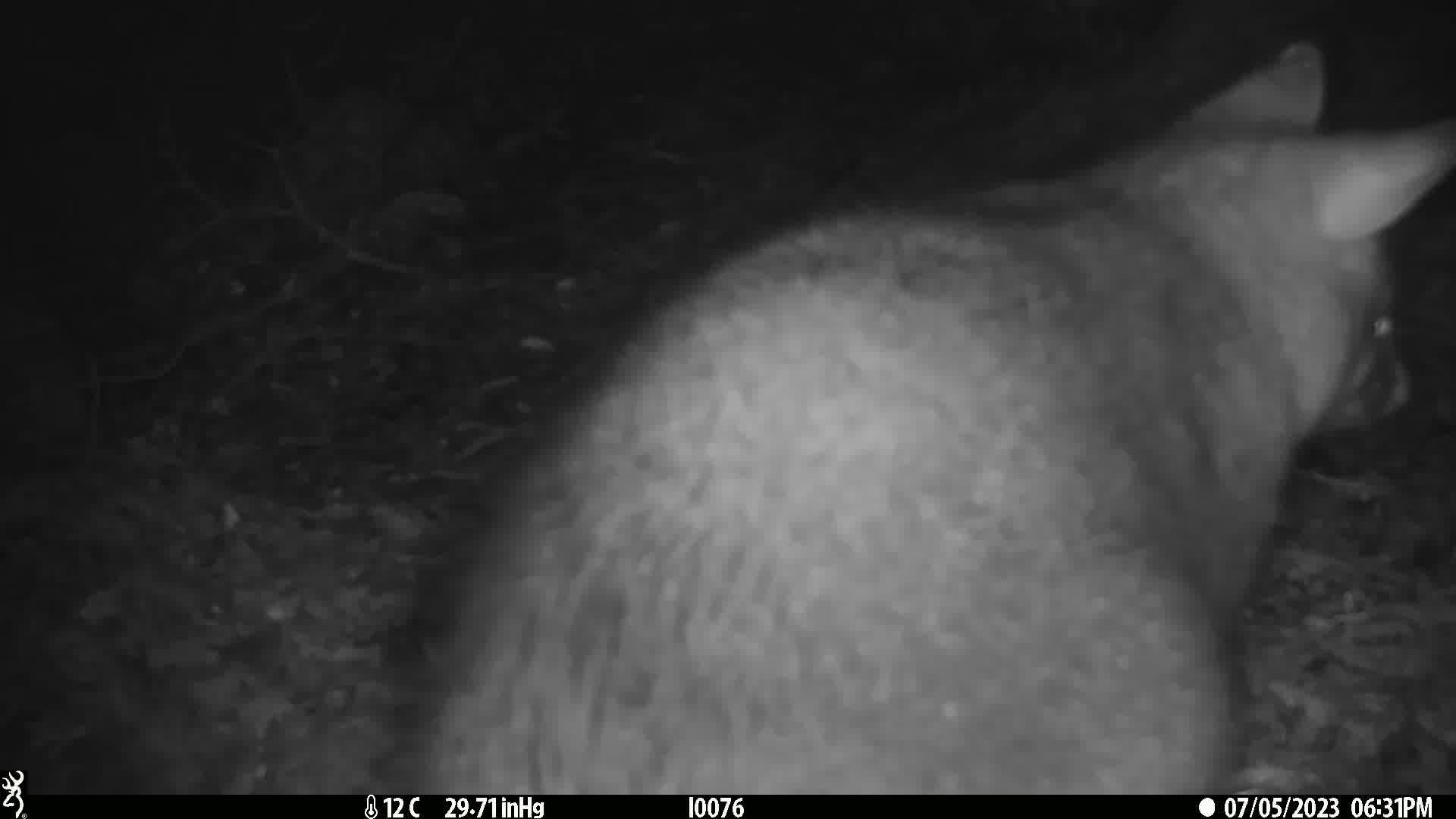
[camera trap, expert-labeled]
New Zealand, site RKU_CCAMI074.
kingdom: Animalia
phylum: Chordata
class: Mammalia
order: Diprotodontia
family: Phalangeridae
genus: Trichosurus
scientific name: Trichosurus vulpecula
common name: common brushtail possum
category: possum